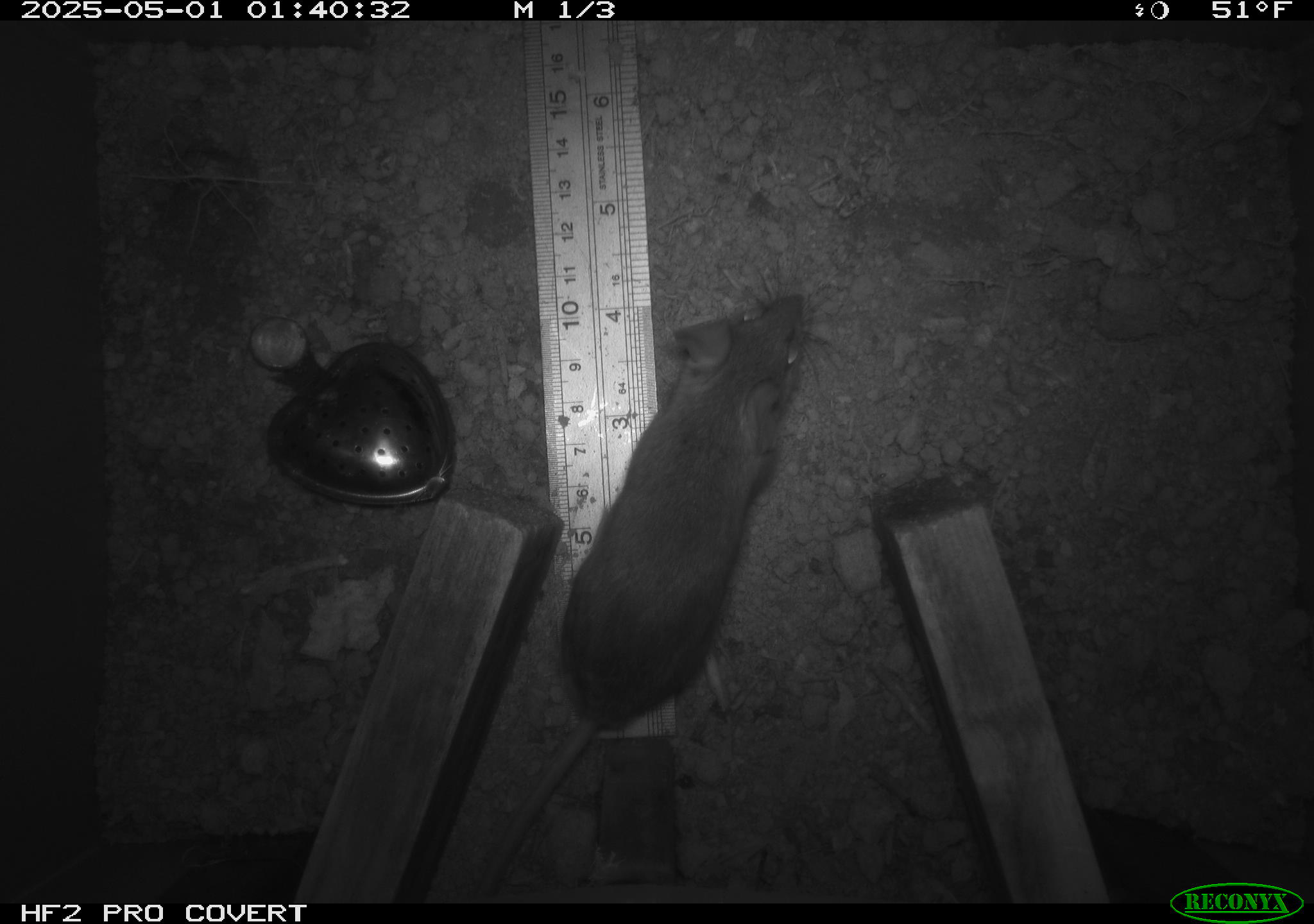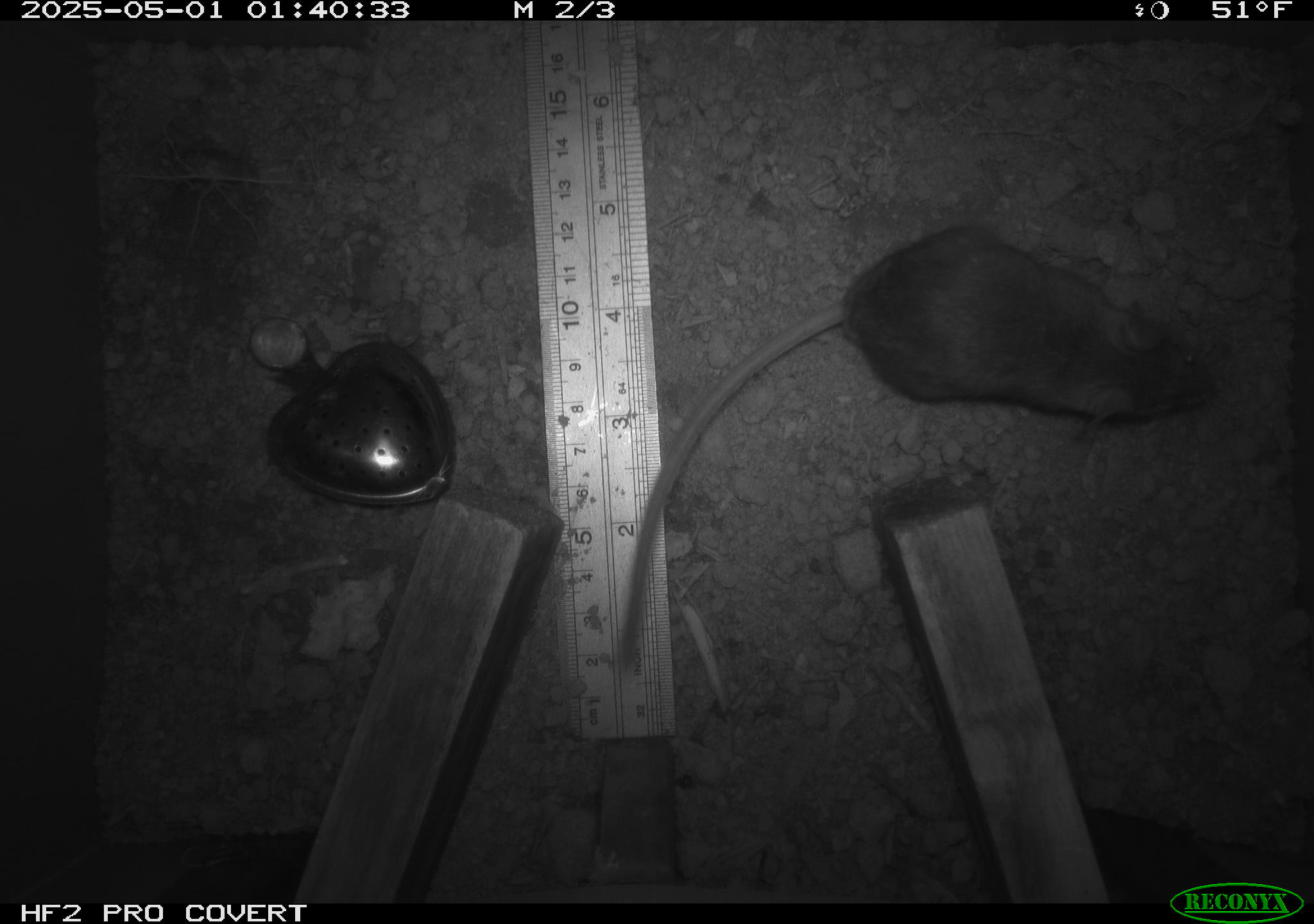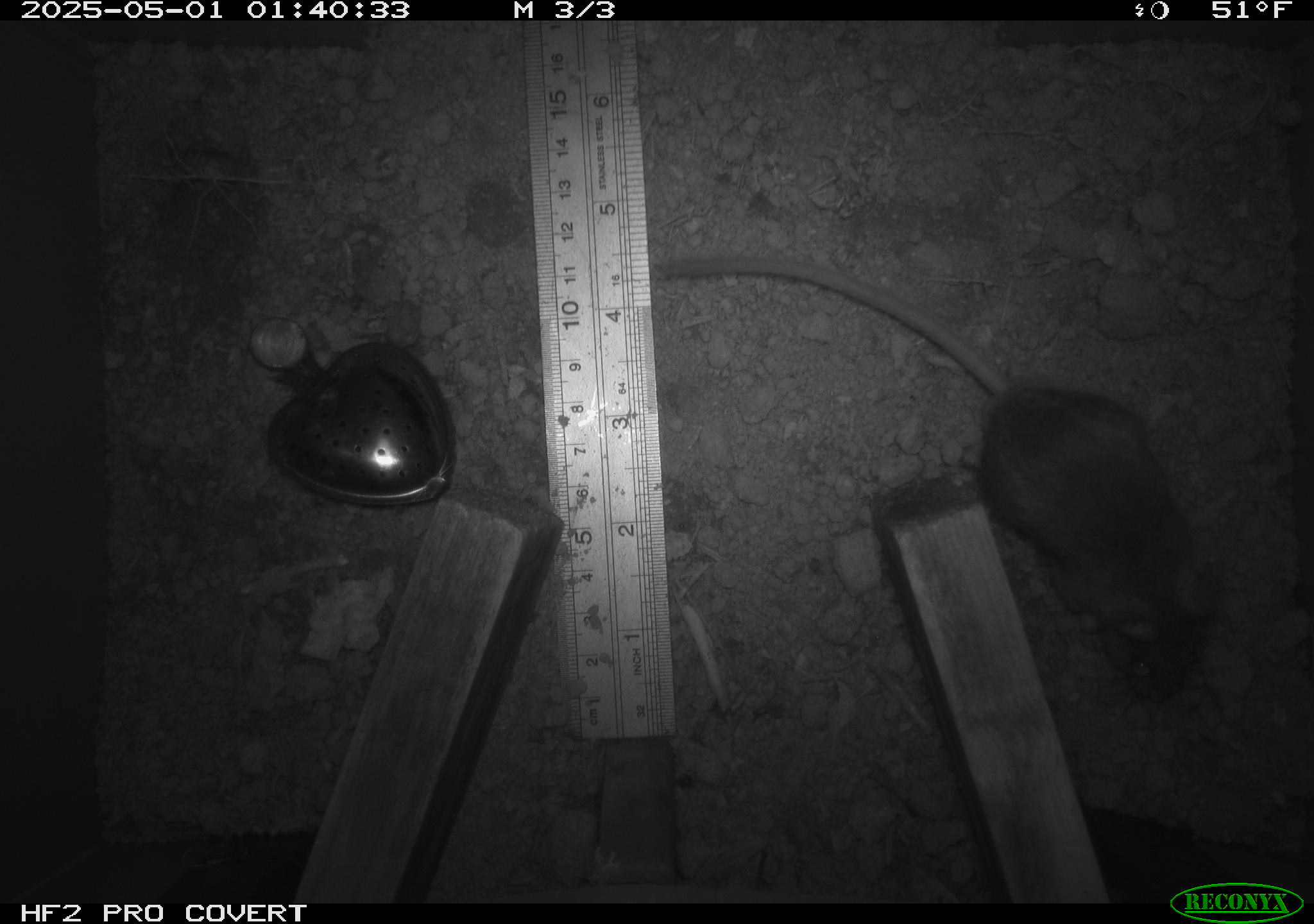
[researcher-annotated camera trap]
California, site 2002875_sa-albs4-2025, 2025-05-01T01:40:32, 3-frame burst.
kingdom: Animalia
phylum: Chordata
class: Mammalia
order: Rodentia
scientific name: Rodentia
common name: mouse species